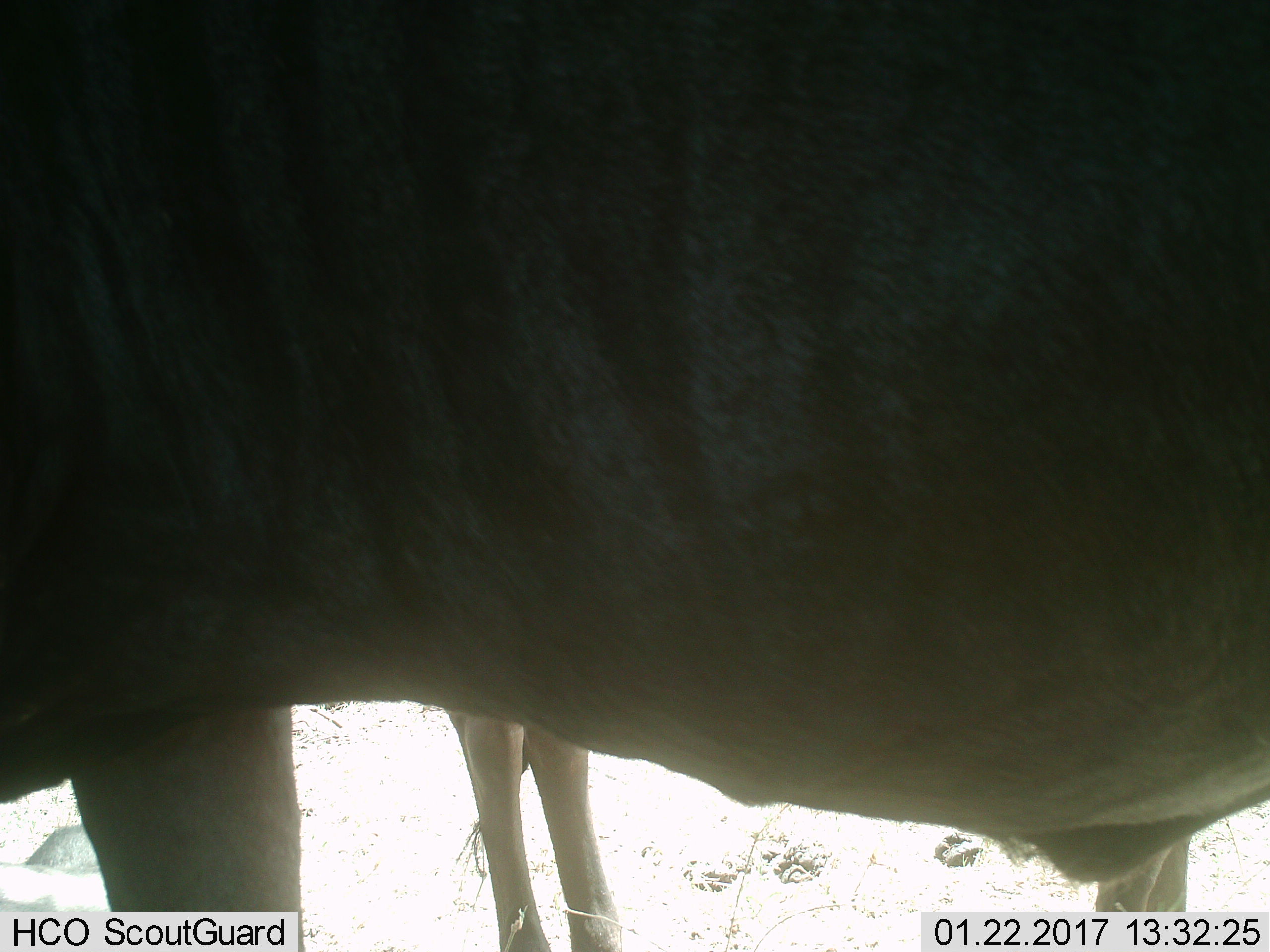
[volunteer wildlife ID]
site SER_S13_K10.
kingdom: Animalia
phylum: Chordata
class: Mammalia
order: Artiodactyla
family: Bovidae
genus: Connochaetes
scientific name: Connochaetes taurinus taurinus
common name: blue wildebeest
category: wildebeestblue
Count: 2.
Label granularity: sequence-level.